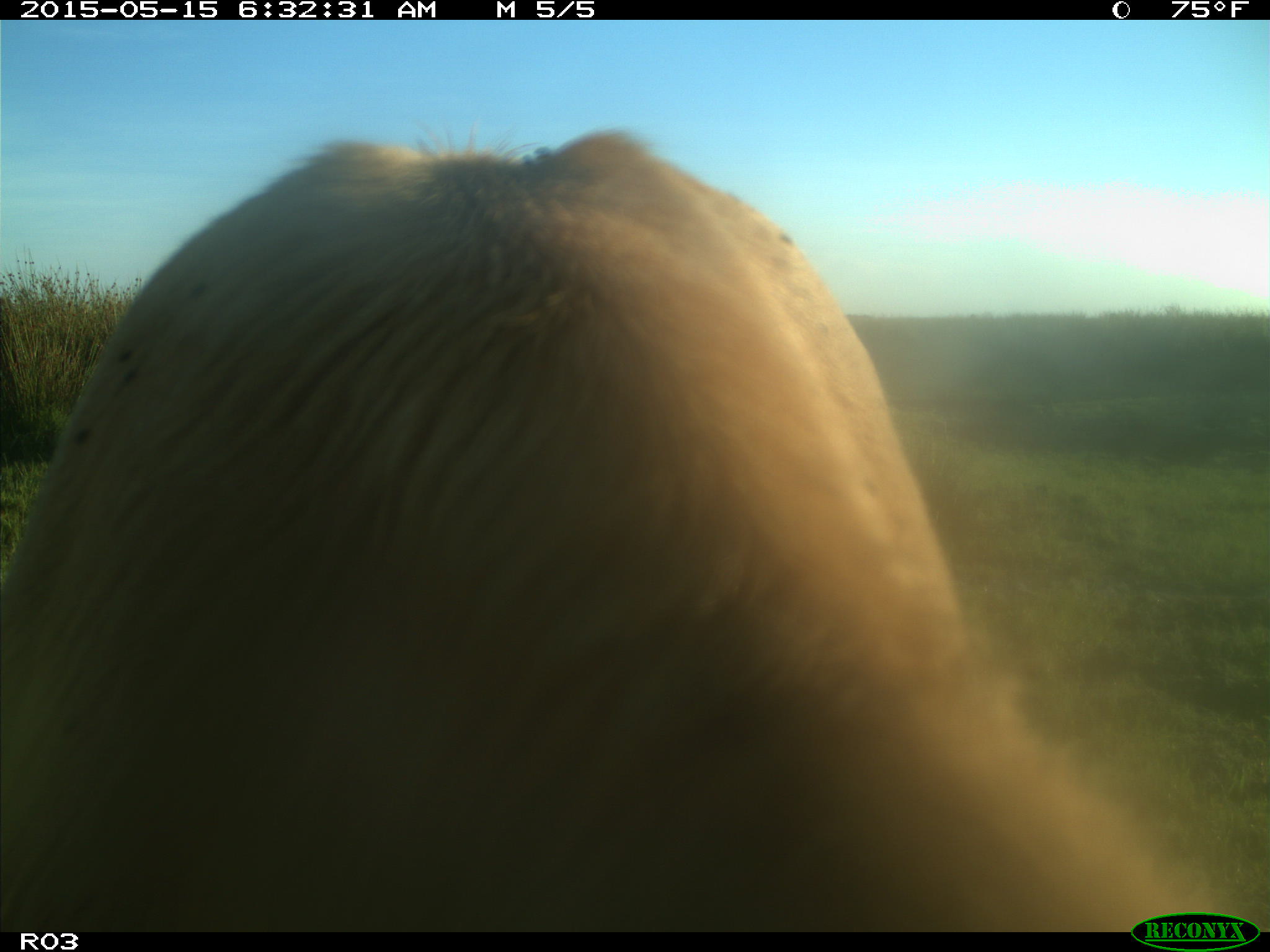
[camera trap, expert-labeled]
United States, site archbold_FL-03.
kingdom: Animalia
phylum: Chordata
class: Mammalia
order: Artiodactyla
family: Bovidae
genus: Bos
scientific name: Bos taurus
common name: domestic cow